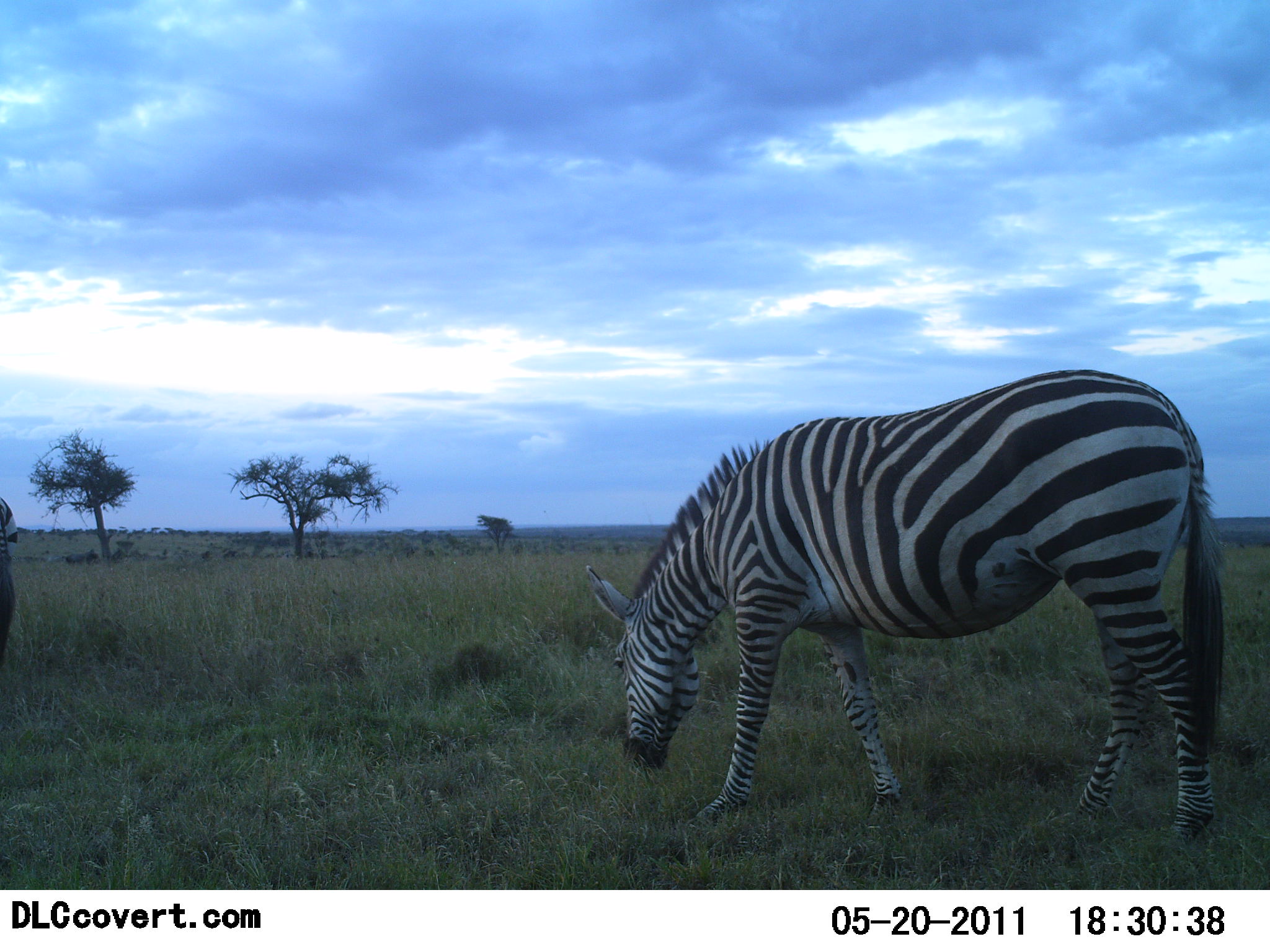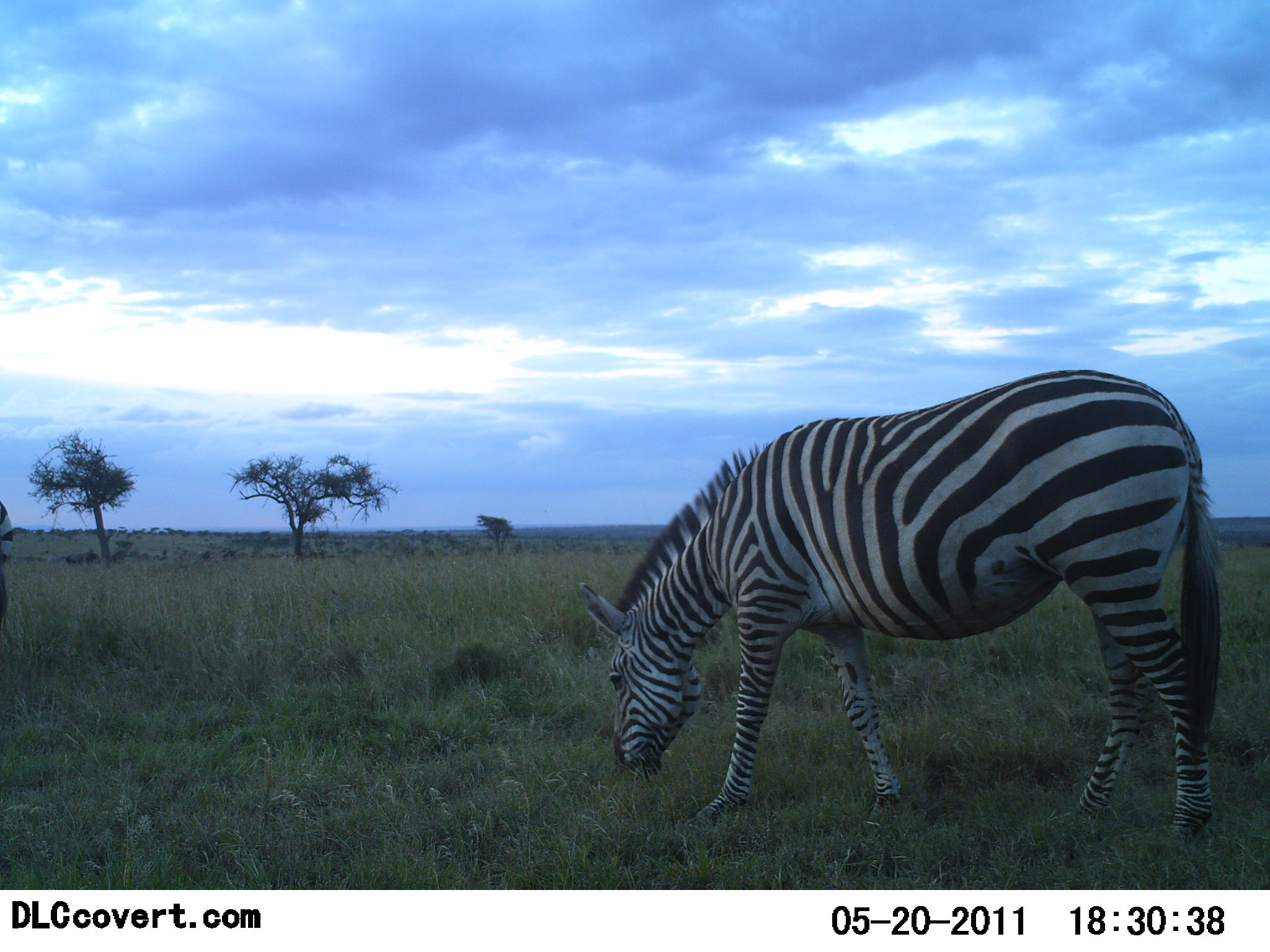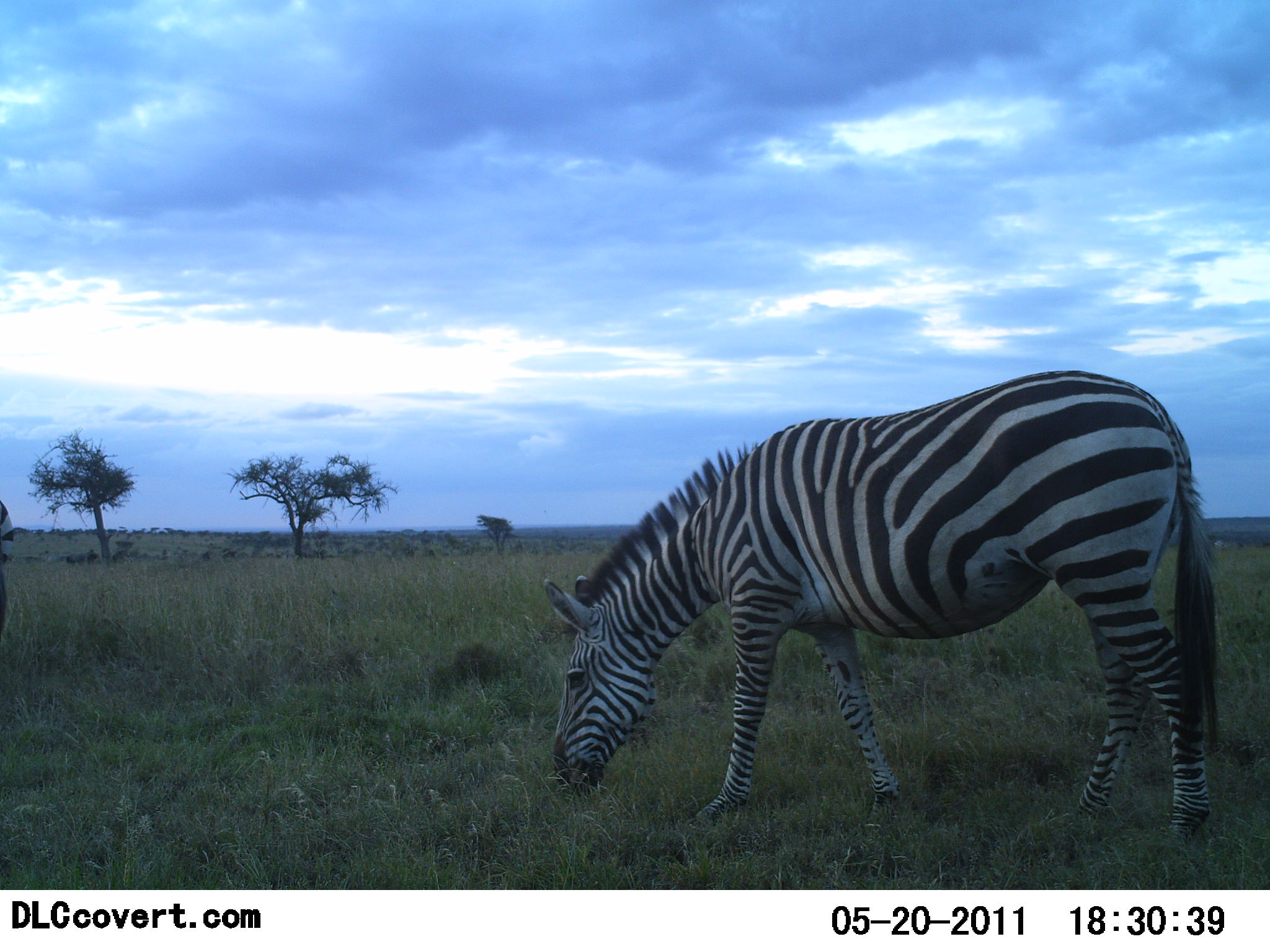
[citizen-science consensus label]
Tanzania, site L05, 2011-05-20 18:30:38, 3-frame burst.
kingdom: Animalia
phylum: Chordata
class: Mammalia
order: Perissodactyla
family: Equidae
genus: Equus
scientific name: Equus quagga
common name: plains zebra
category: zebra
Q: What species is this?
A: Zebra (plains zebra) (Equus quagga).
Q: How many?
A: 2.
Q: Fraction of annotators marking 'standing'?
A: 0%.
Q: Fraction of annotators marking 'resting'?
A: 0%.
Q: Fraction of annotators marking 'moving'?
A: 0%.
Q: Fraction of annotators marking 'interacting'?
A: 0%.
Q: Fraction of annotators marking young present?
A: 0%.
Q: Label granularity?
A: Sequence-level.